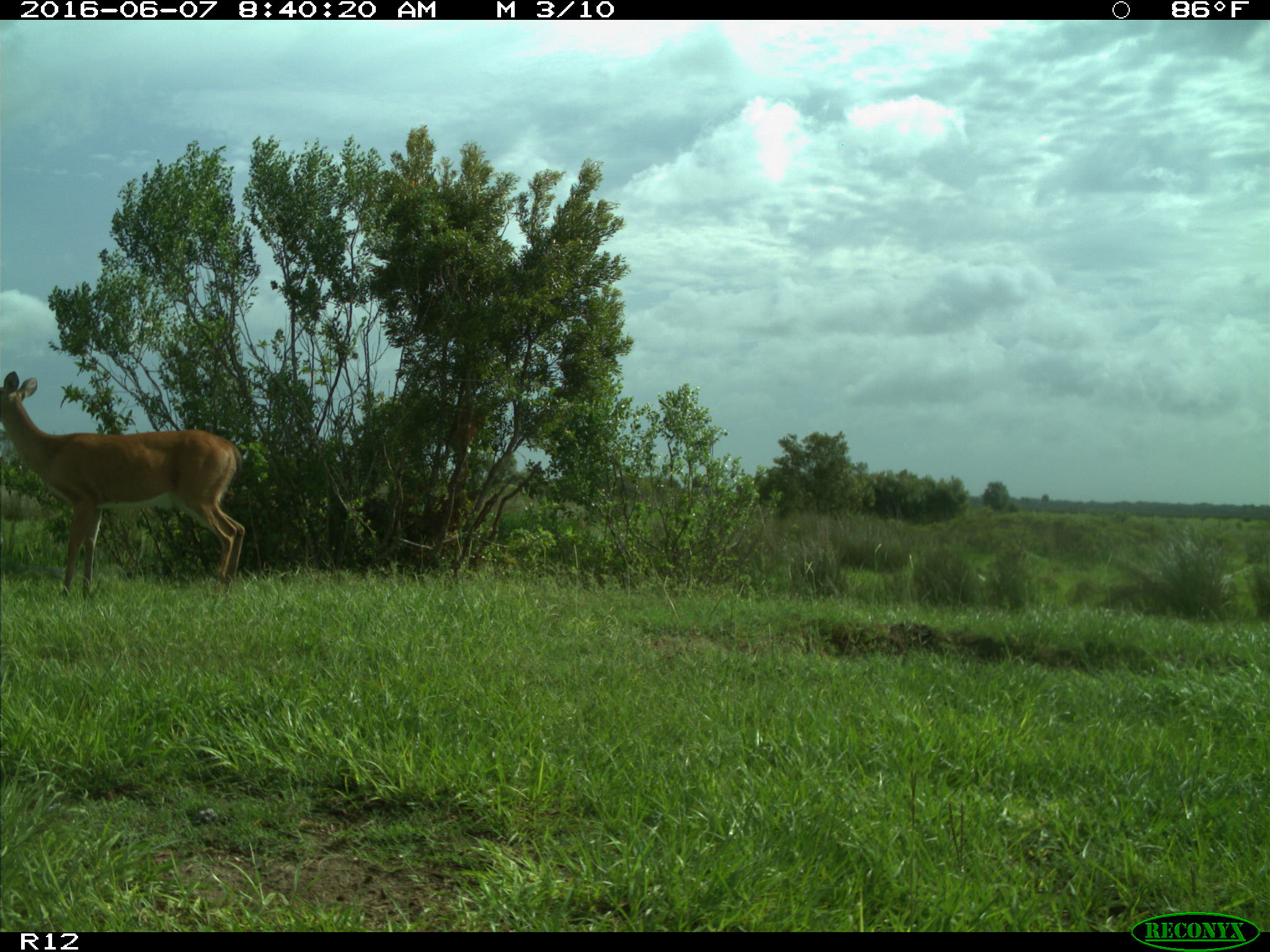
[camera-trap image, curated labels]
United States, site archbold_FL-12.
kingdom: Animalia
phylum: Chordata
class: Mammalia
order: Artiodactyla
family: Cervidae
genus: Odocoileus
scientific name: Odocoileus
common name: deer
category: unidentified deer